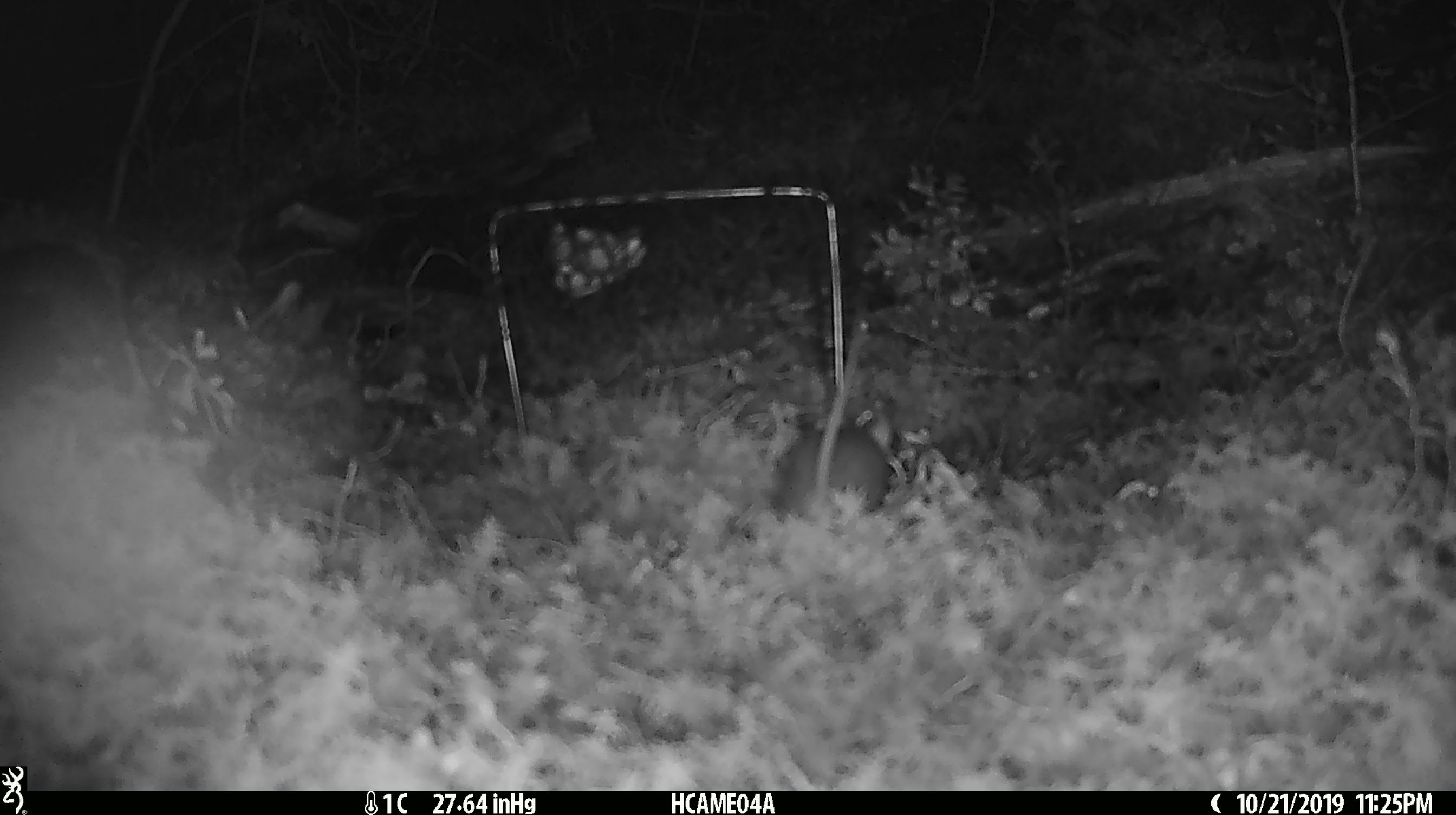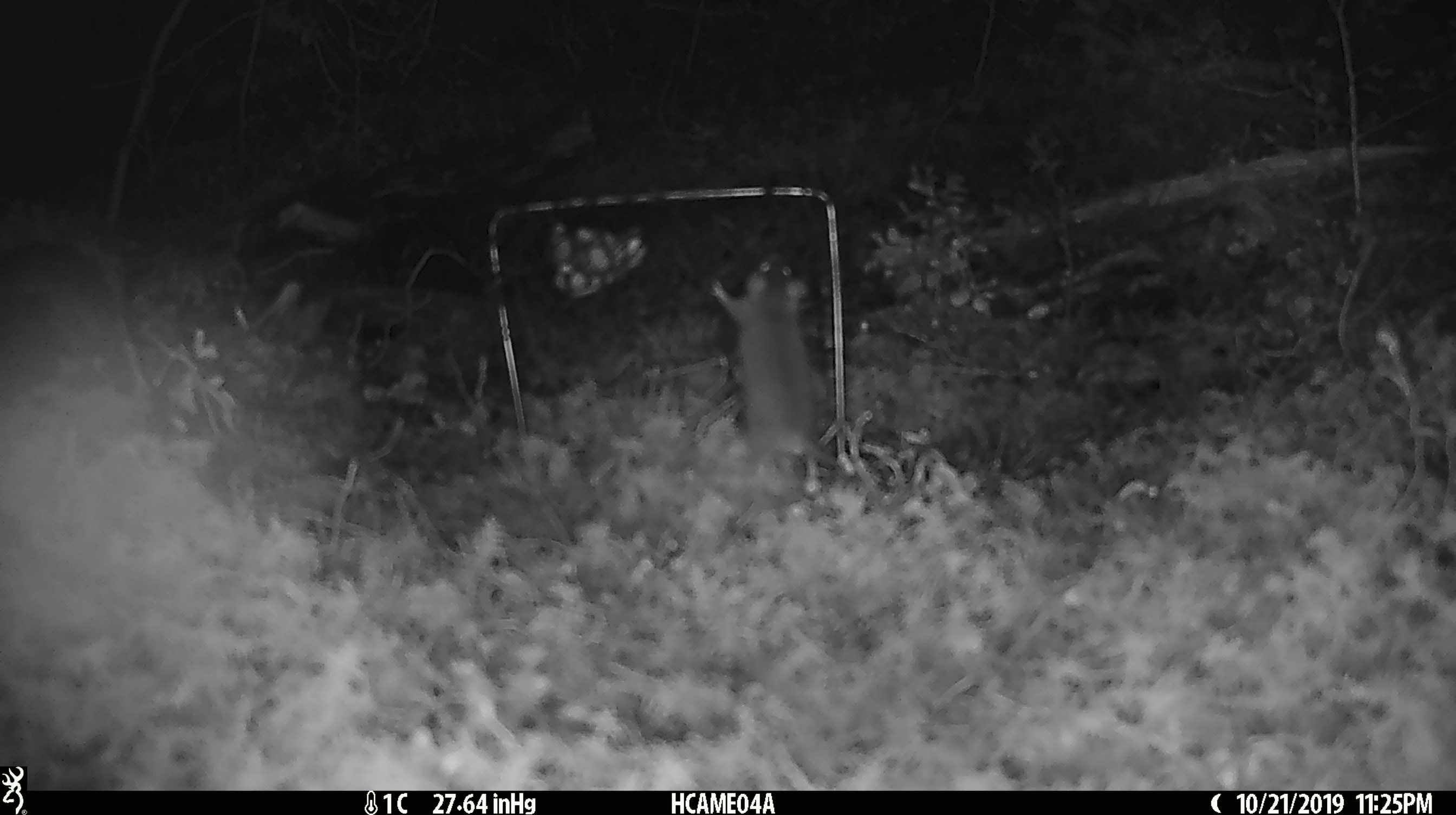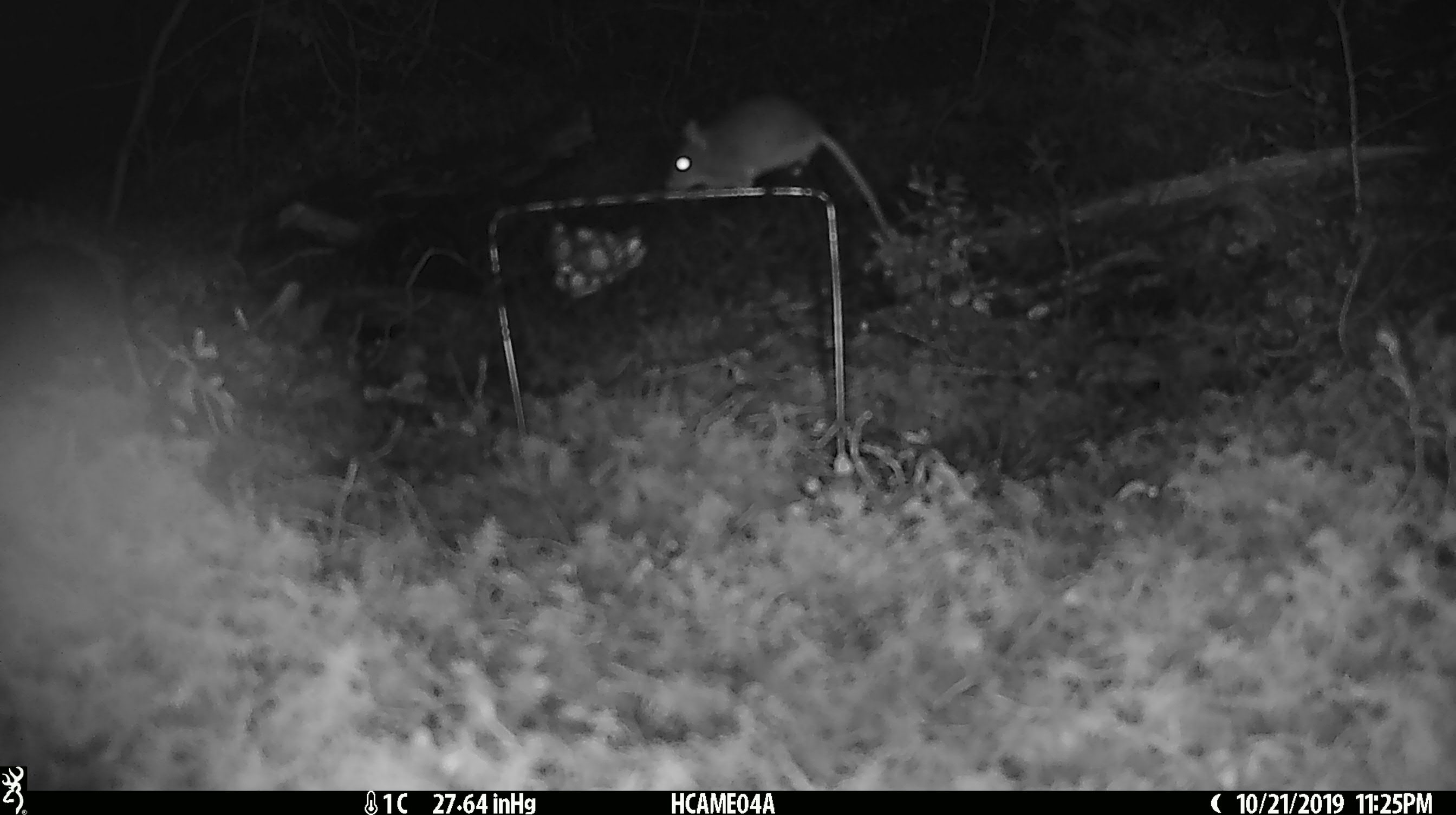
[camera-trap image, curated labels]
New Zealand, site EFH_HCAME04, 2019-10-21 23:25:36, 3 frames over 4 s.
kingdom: Animalia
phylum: Chordata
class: Mammalia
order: Rodentia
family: Muridae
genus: Mus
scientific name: Mus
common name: mouse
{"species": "mouse (Mus)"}